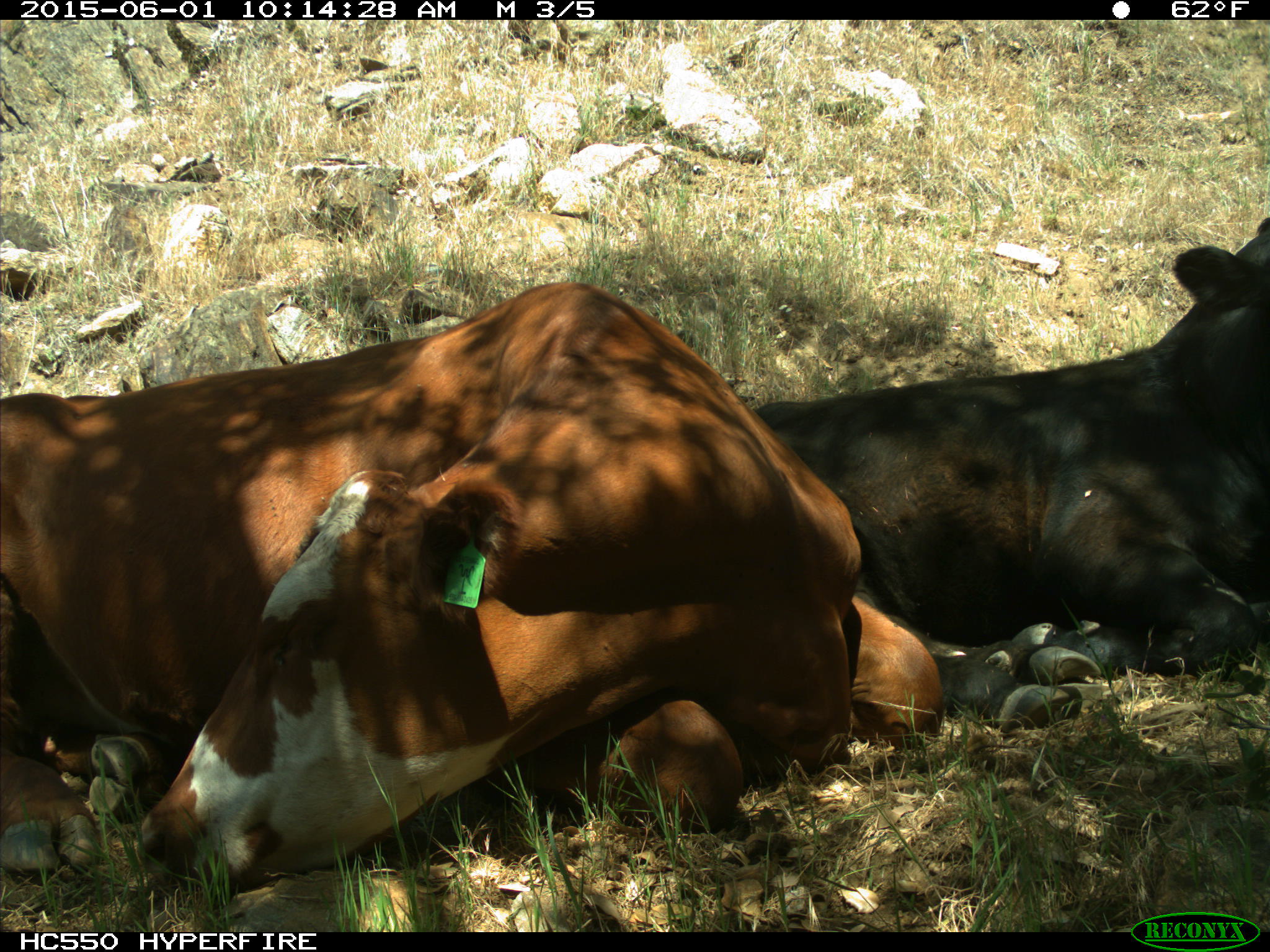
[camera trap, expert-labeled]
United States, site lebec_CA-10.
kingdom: Animalia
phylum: Chordata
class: Mammalia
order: Artiodactyla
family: Bovidae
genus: Bos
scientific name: Bos taurus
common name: domestic cow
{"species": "Bos taurus (domestic cow)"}